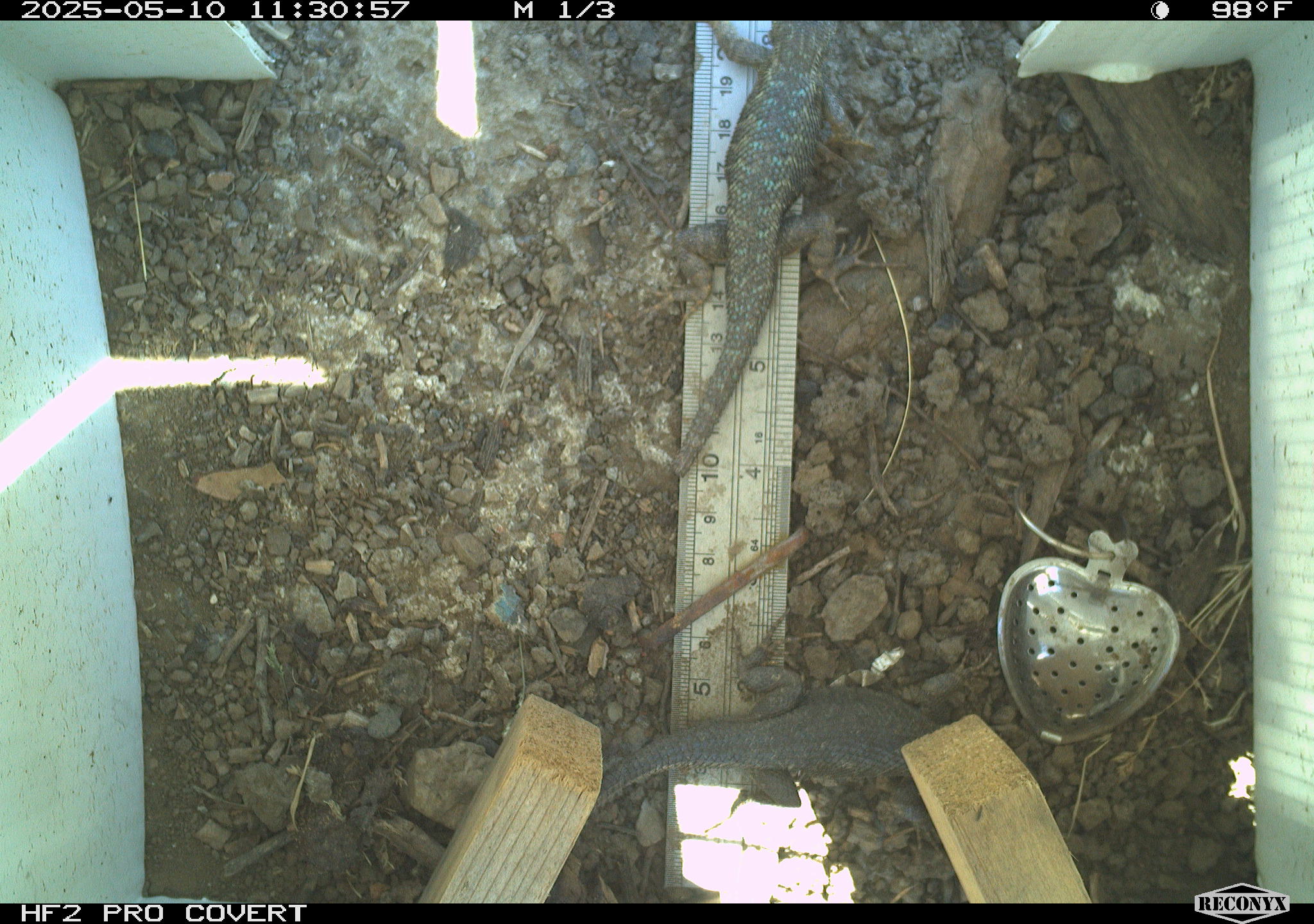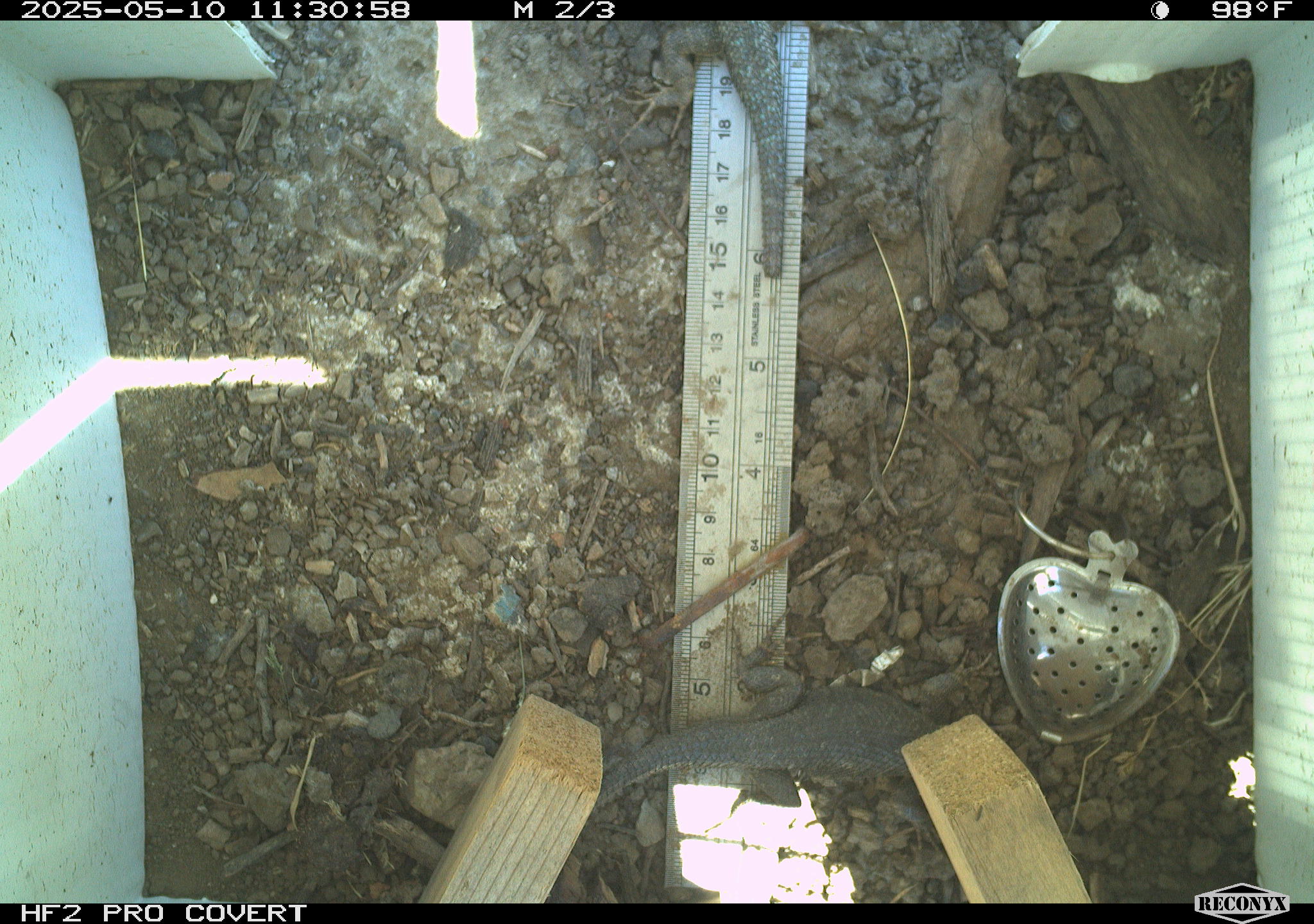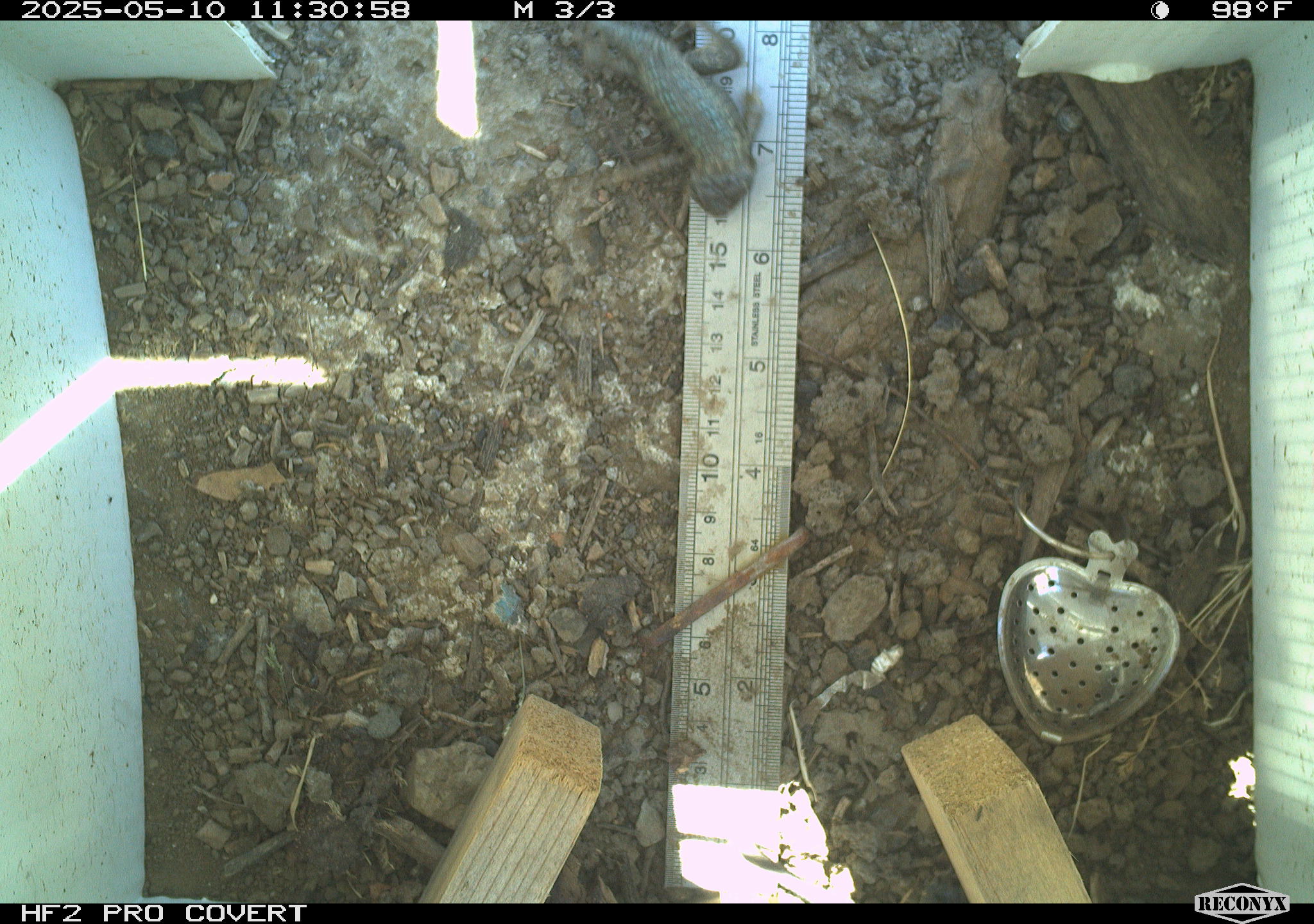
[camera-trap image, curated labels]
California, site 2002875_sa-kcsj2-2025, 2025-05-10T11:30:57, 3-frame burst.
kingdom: Animalia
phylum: Chordata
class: Reptilia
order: Squamata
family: Phrynosomatidae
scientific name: Phrynosomatidae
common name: north american spiny lizards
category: sceloporus/uta species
Sceloporus/uta species (north american spiny lizards) (Phrynosomatidae).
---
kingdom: Animalia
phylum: Chordata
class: Reptilia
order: Squamata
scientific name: Squamata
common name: lizards and snakes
Lizards and snakes (Squamata).